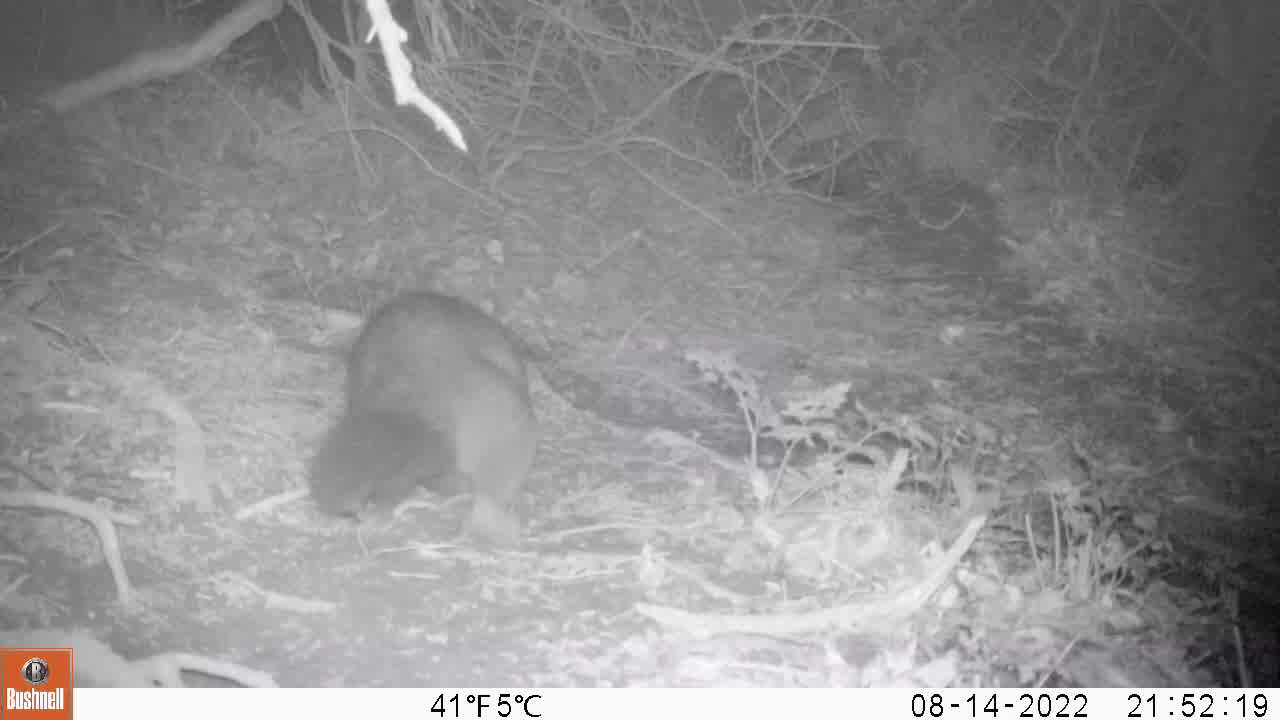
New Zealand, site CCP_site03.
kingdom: Animalia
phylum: Chordata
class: Mammalia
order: Diprotodontia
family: Phalangeridae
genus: Trichosurus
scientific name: Trichosurus vulpecula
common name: common brushtail possum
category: possum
Possum (common brushtail possum) (Trichosurus vulpecula).